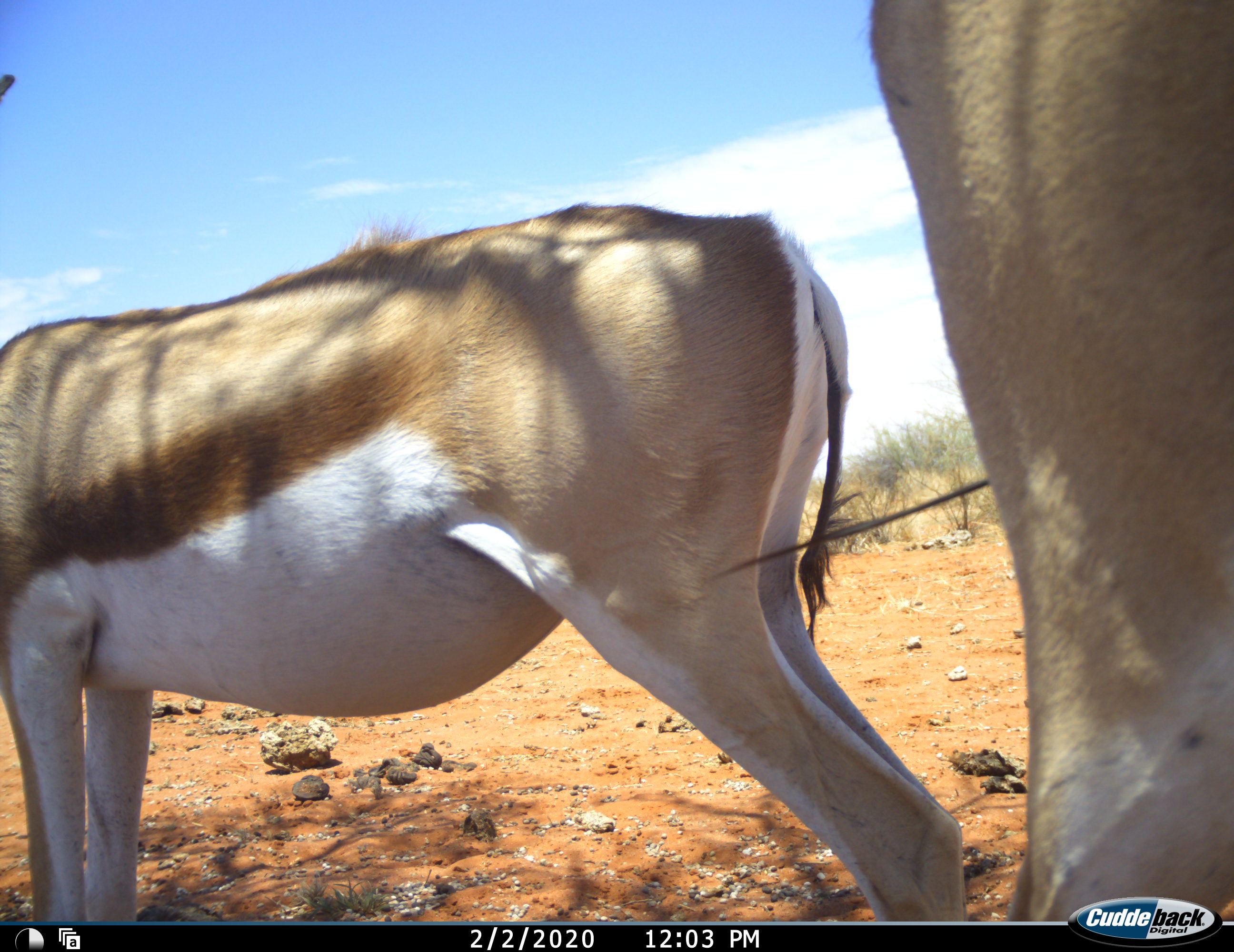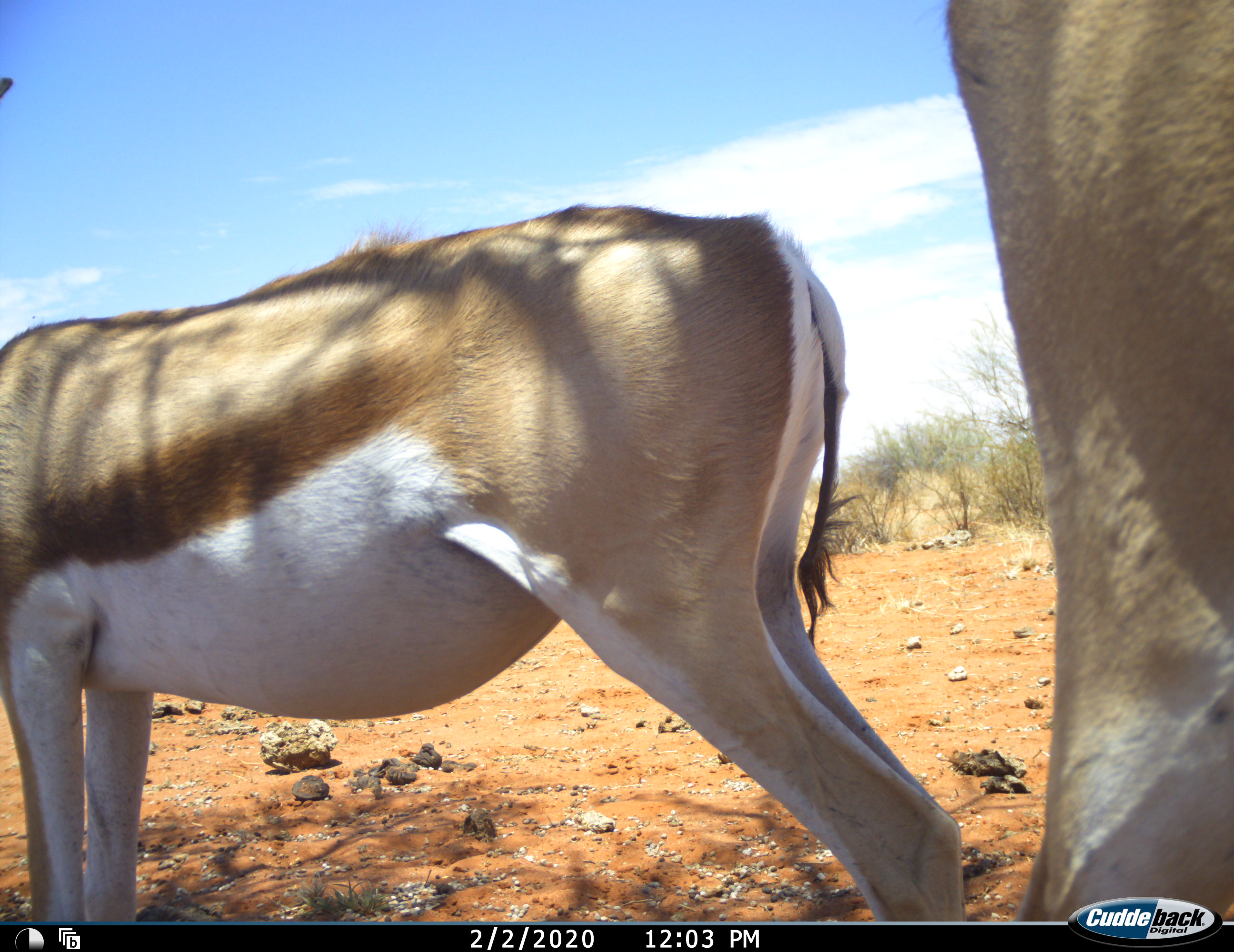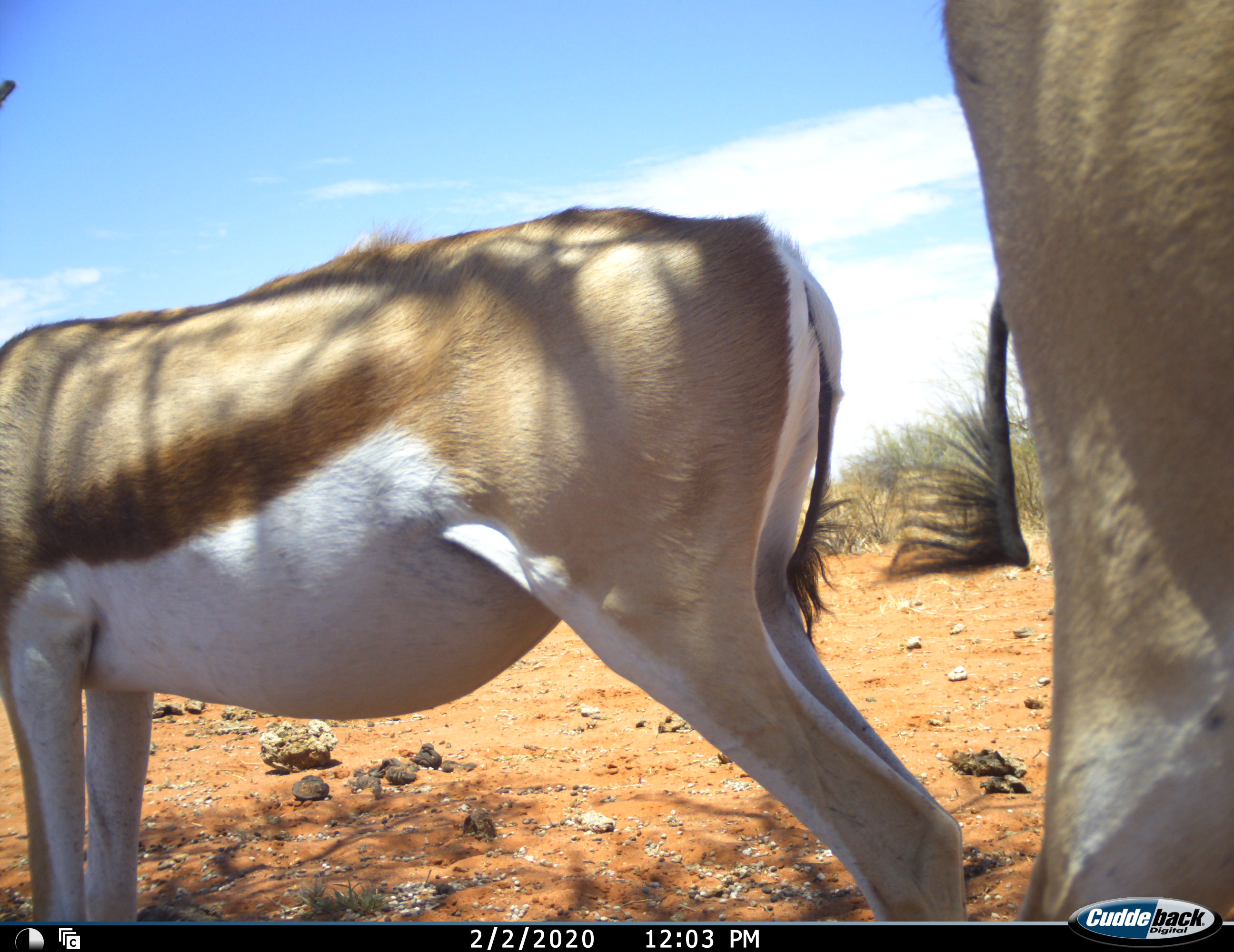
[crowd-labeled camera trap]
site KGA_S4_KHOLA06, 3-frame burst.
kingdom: Animalia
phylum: Chordata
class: Mammalia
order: Artiodactyla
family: Bovidae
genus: Antidorcas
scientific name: Antidorcas marsupialis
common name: springbok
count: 2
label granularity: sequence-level